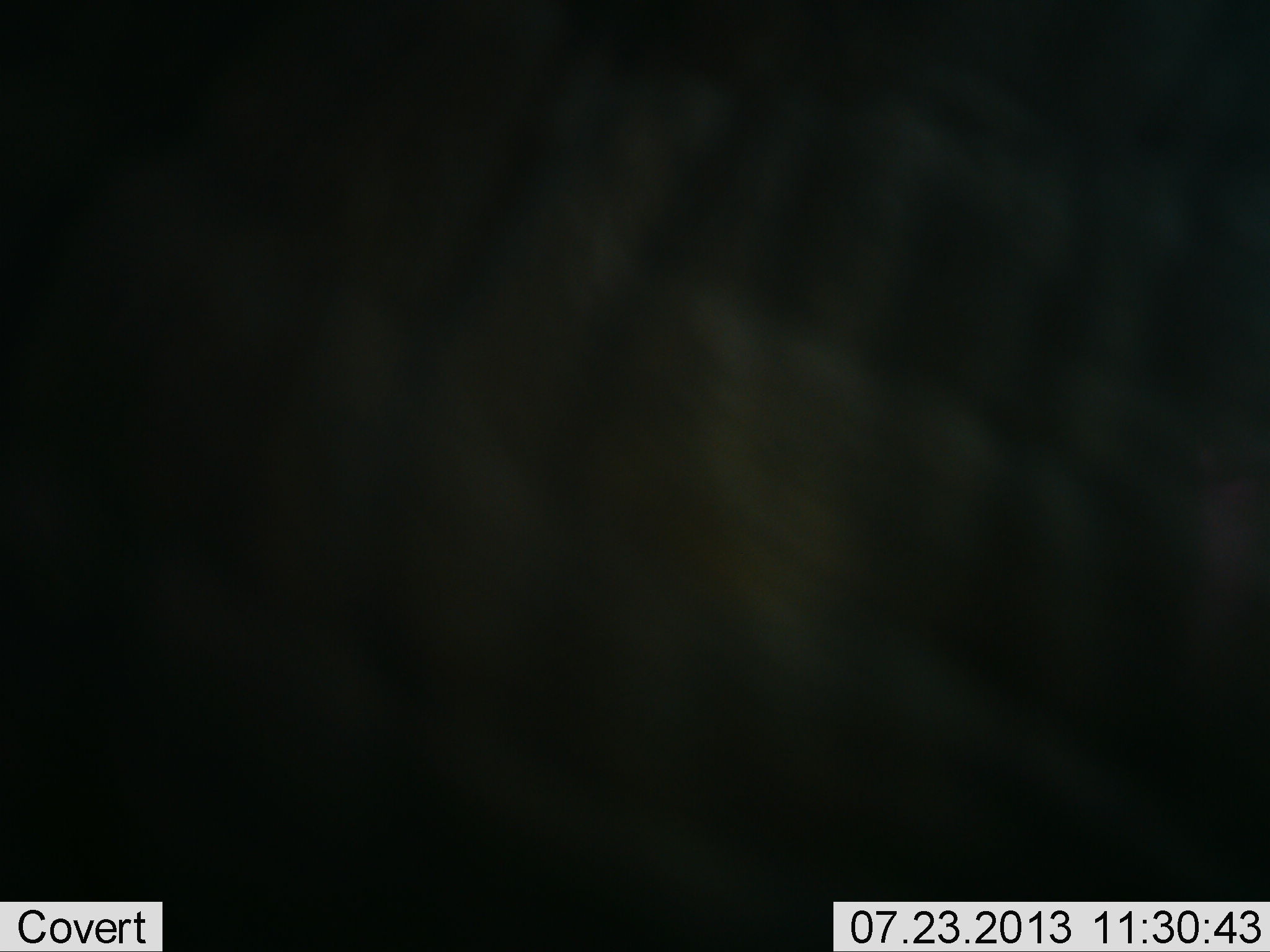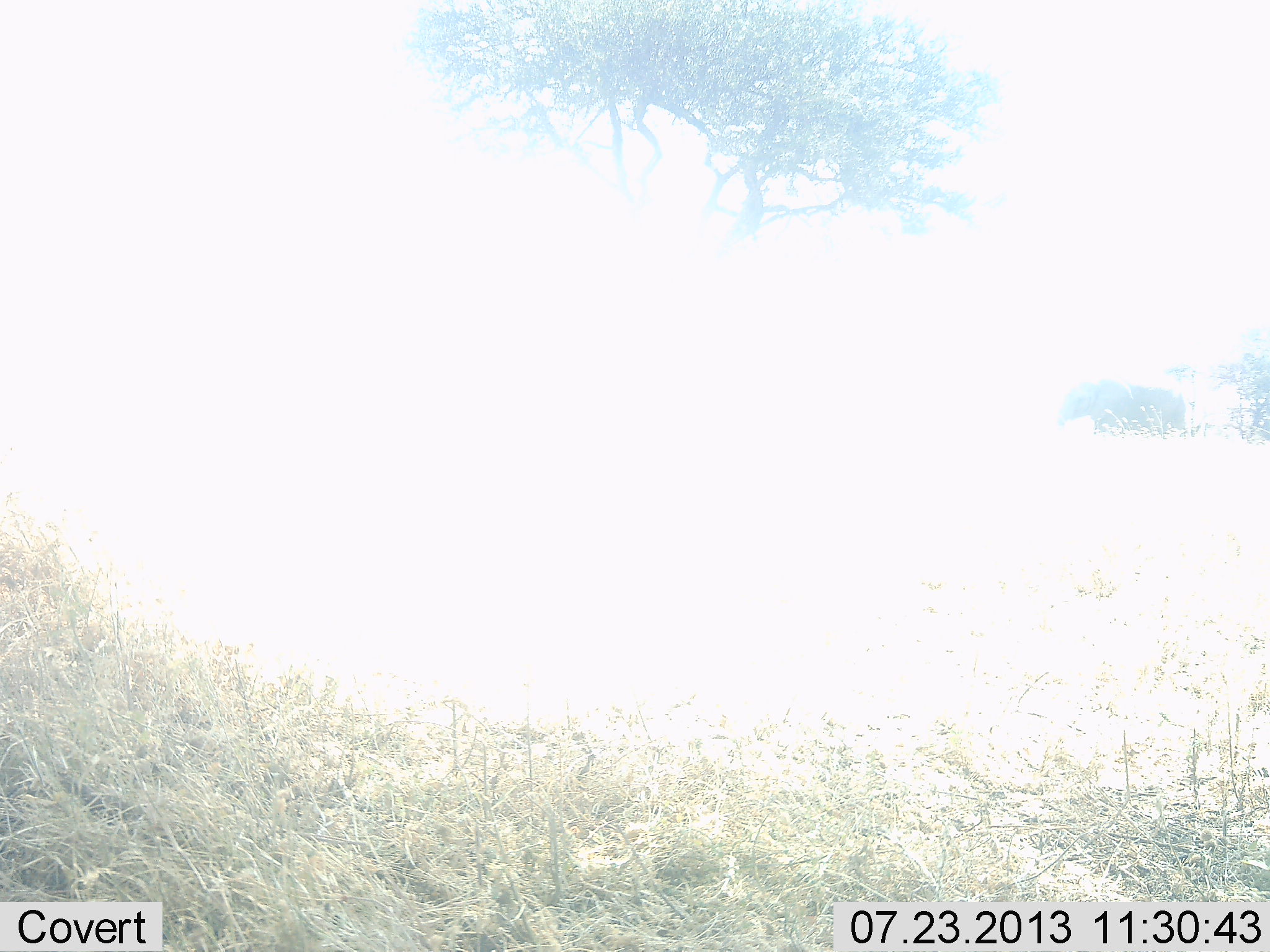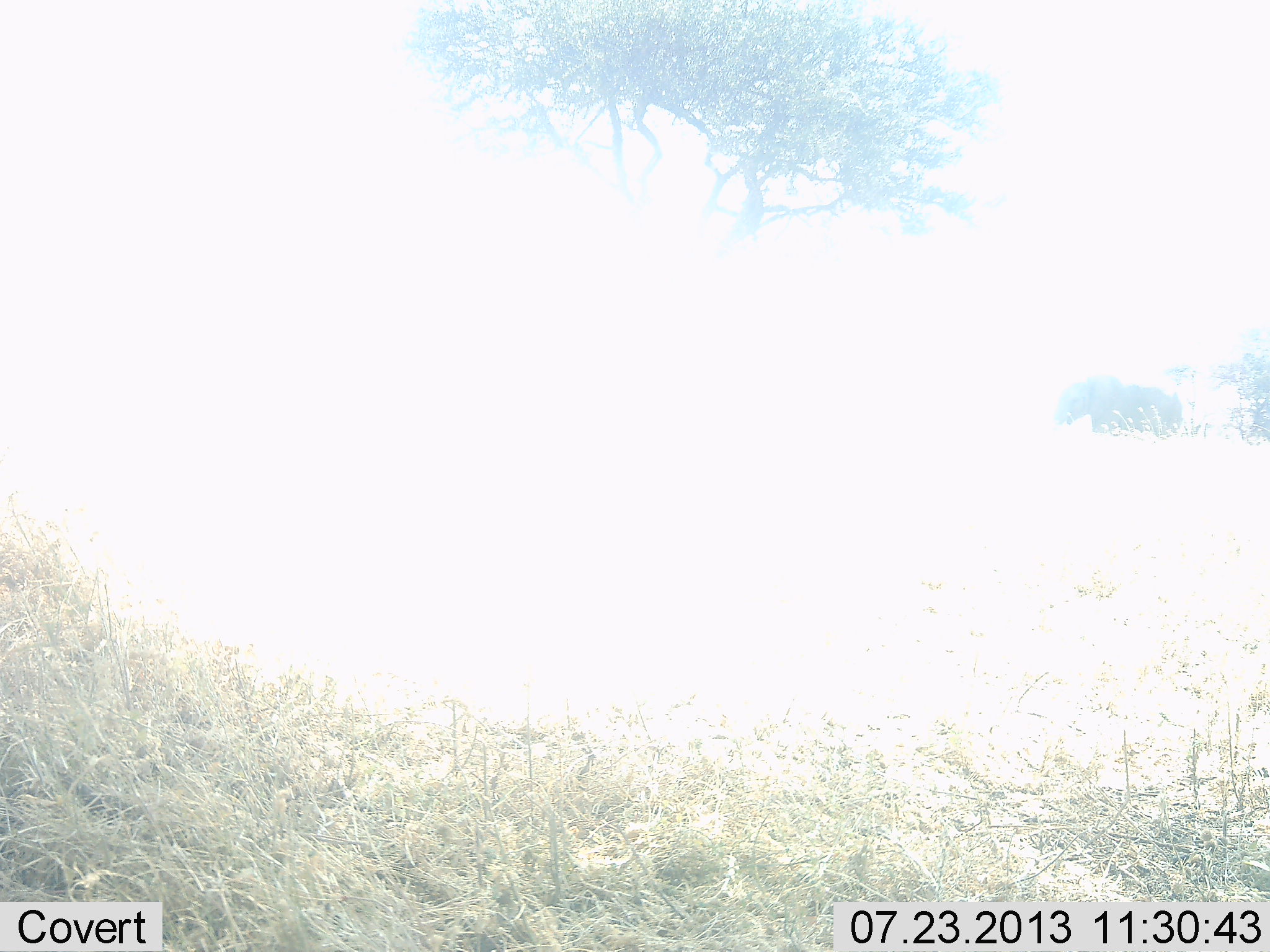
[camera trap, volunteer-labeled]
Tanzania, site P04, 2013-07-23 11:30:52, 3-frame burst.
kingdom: Animalia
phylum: Chordata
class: Mammalia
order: Proboscidea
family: Elephantidae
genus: Loxodonta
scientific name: Loxodonta africana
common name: african bush elephant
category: elephant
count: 2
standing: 60%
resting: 0%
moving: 60%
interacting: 0%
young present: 0%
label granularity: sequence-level